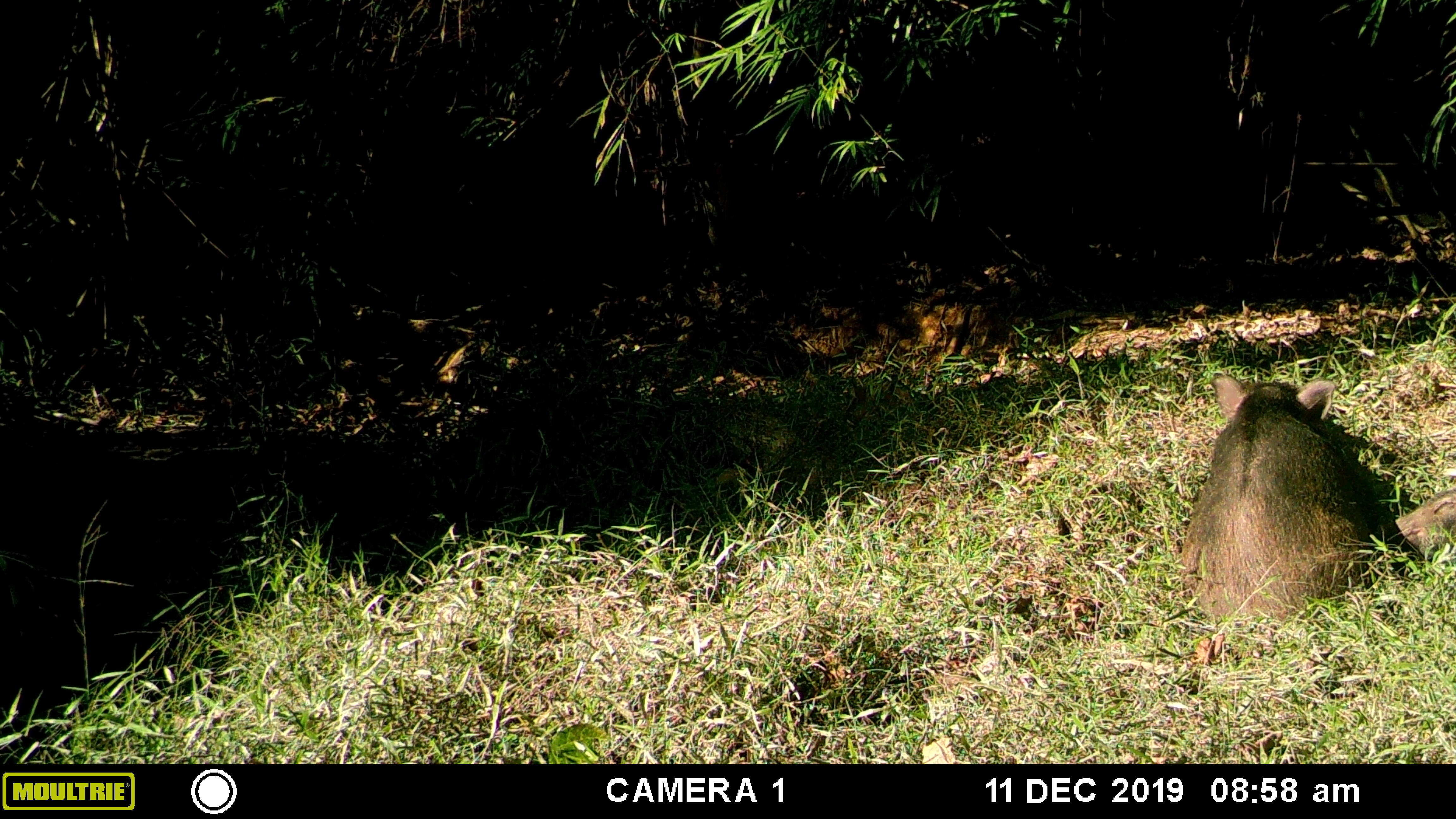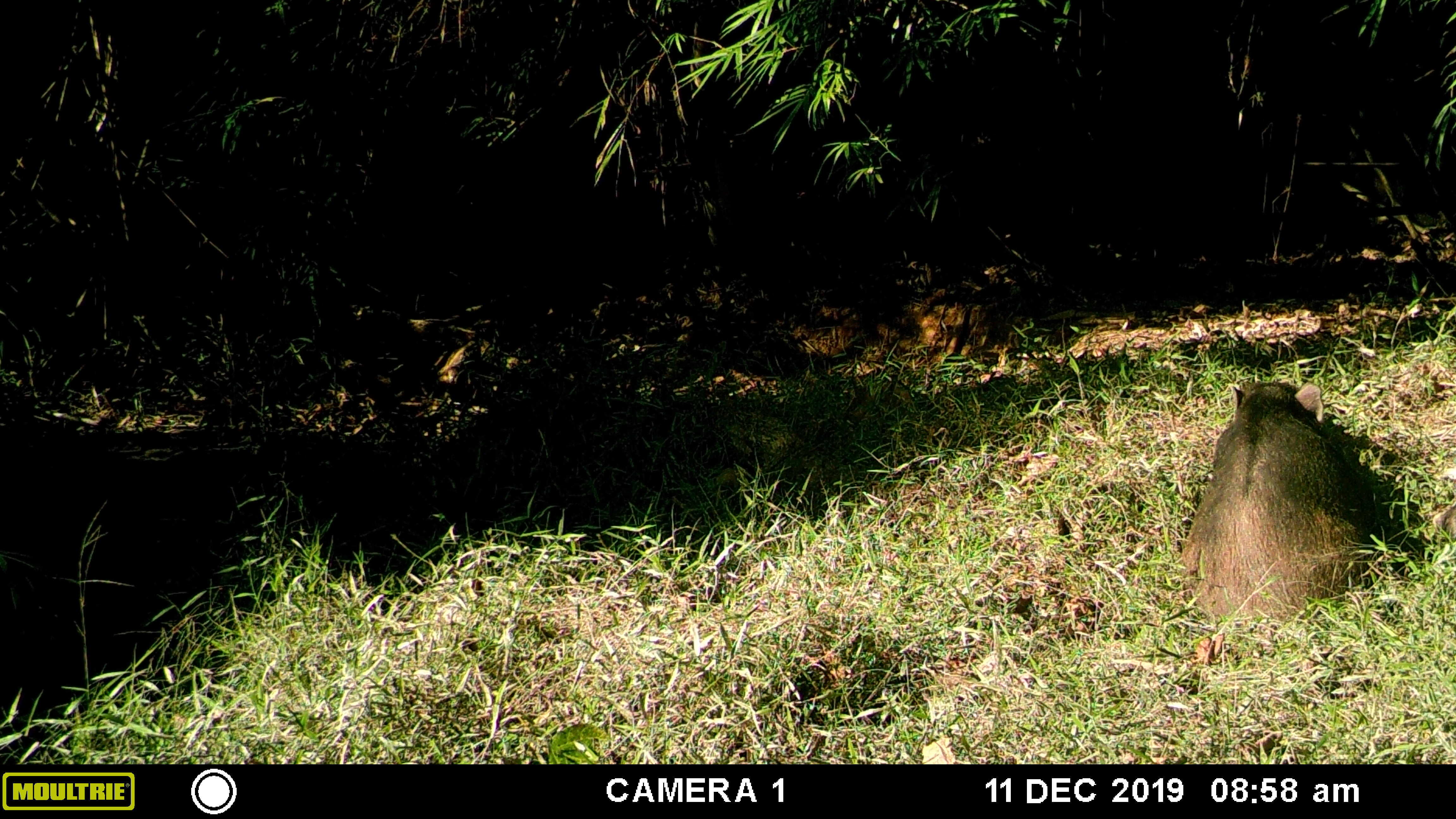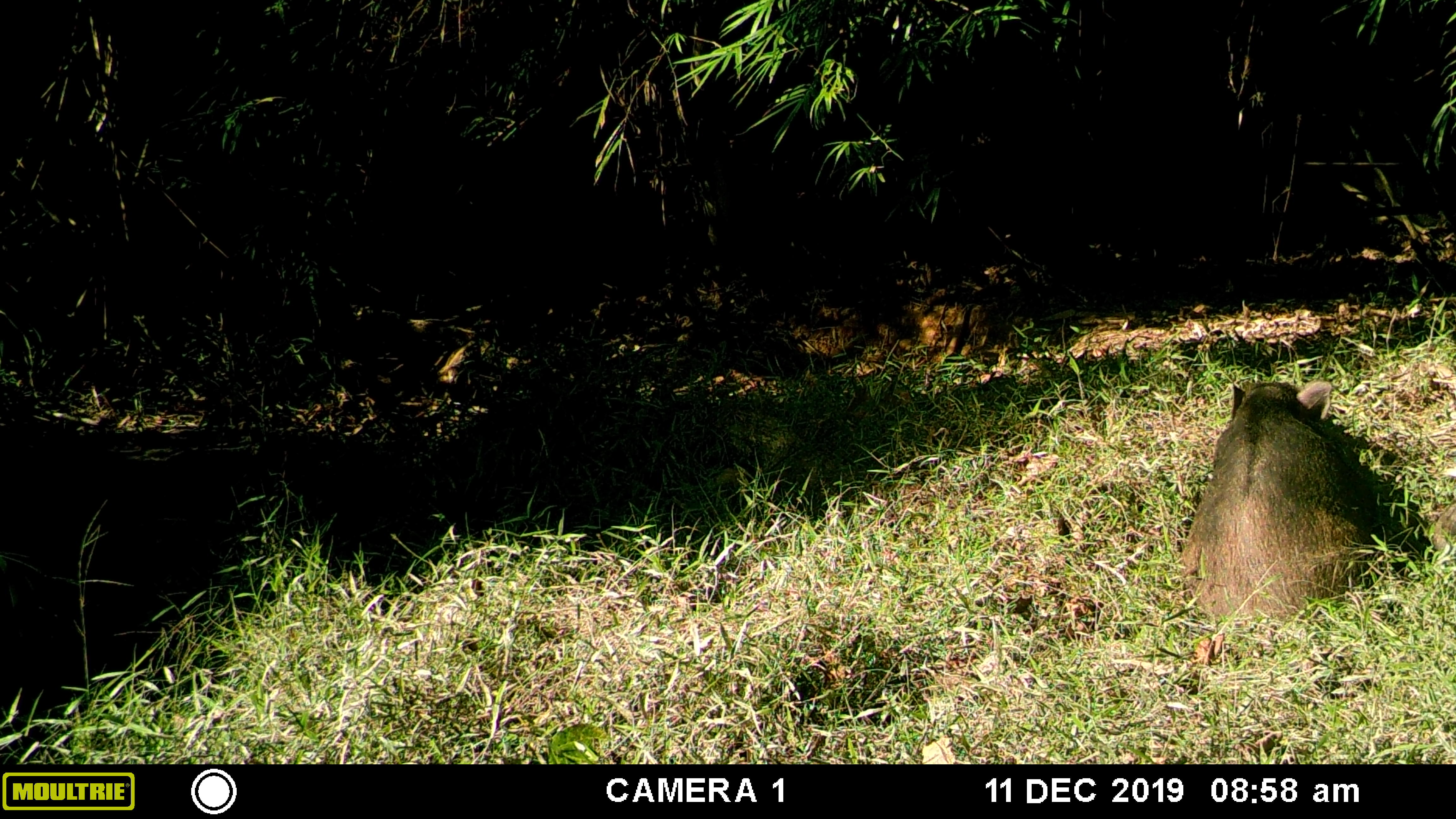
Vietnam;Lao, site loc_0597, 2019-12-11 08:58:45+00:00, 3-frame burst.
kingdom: Animalia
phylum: Chordata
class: Mammalia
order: Artiodactyla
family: Suidae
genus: Sus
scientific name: Sus scrofa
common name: eurasian wild pig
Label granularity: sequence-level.